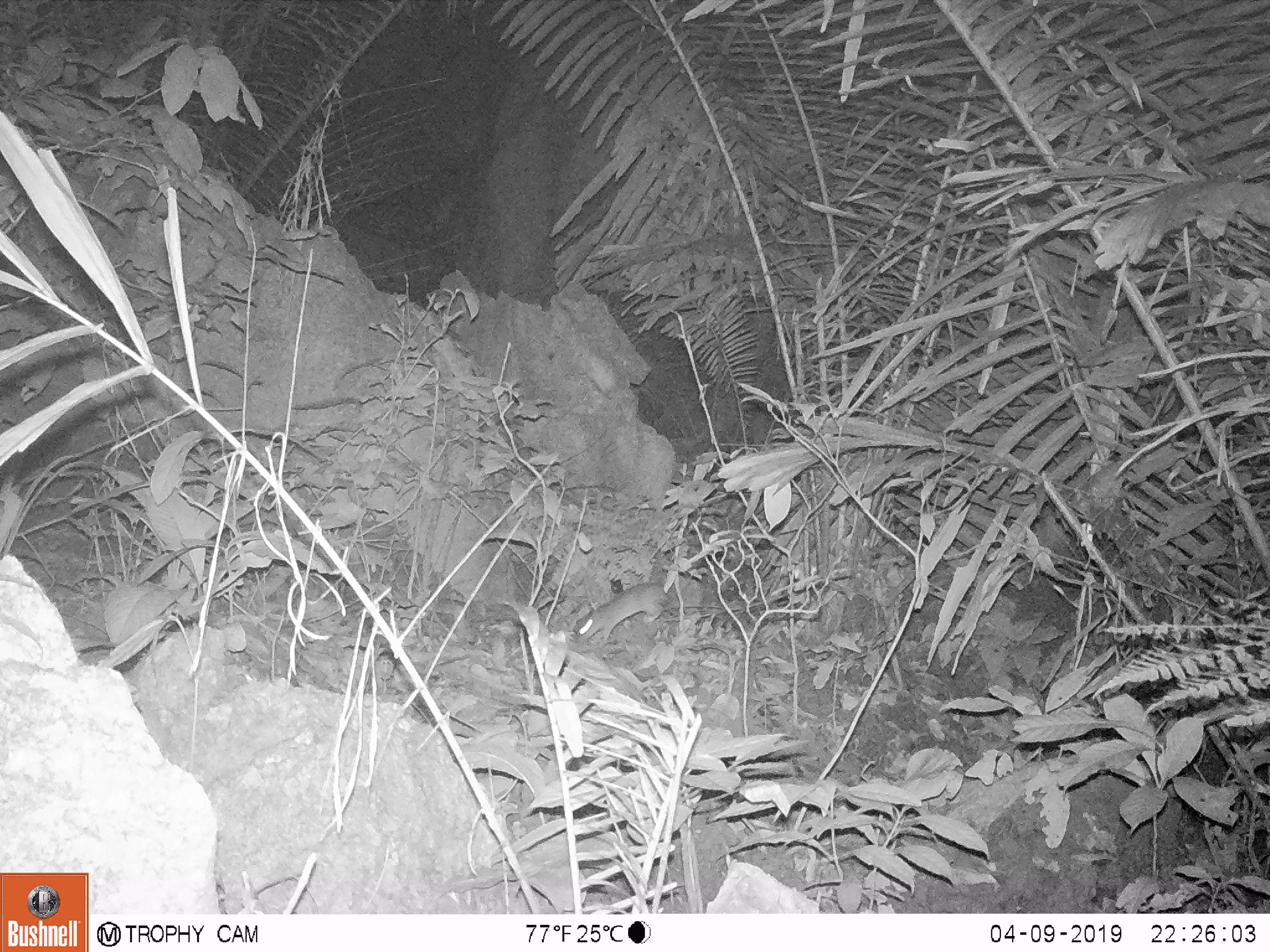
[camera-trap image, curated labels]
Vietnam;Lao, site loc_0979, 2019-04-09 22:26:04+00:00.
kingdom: Animalia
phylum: Chordata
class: Mammalia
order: Rodentia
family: Muridae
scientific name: Muridae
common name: old-world mice and rats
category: unidentified murid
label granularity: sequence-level